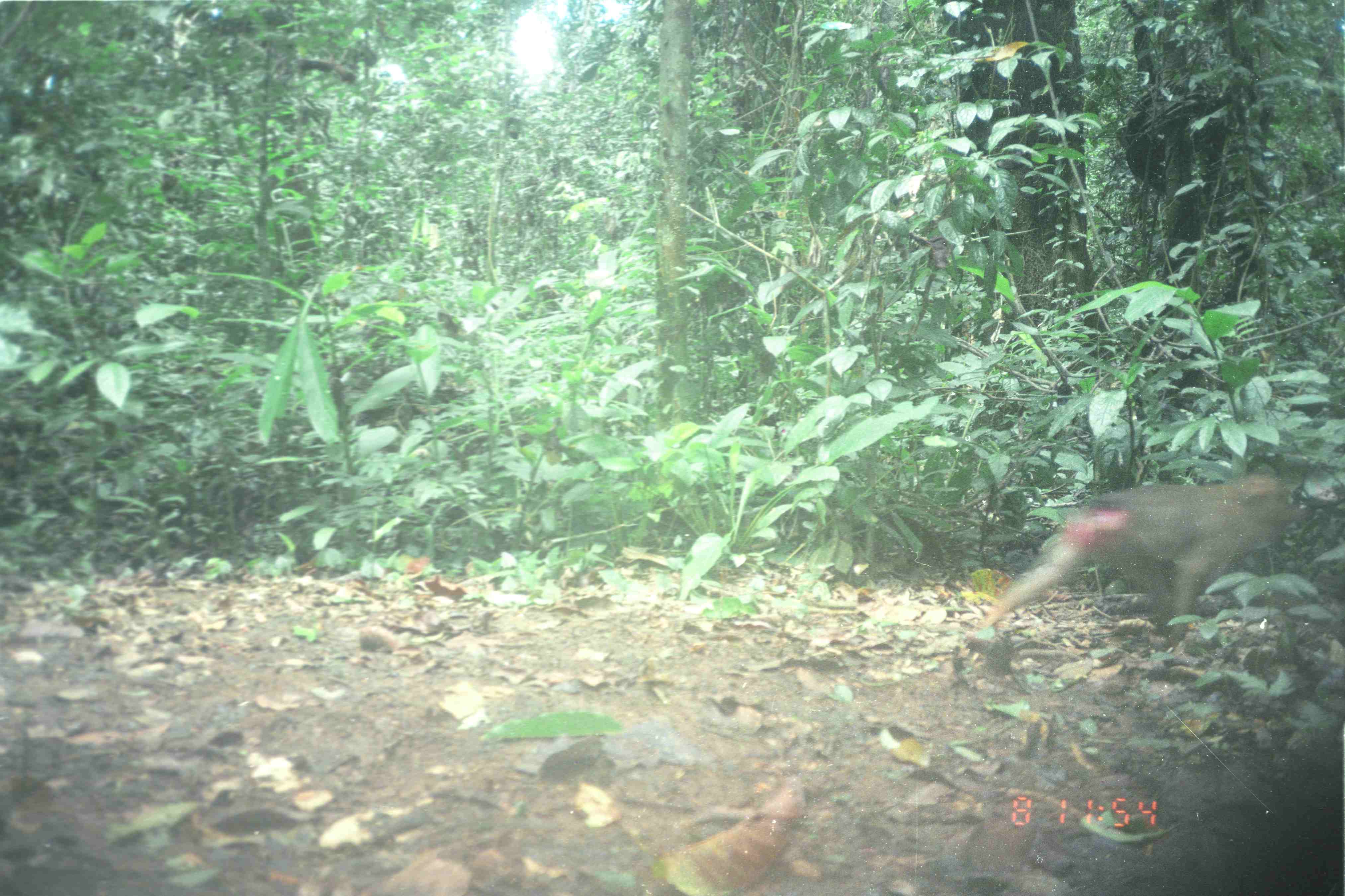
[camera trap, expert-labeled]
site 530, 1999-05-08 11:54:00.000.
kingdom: Animalia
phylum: Chordata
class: Mammalia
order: Primates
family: Cercopithecidae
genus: Macaca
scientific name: Macaca nemestrina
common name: southern pig-tailed macaque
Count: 1.